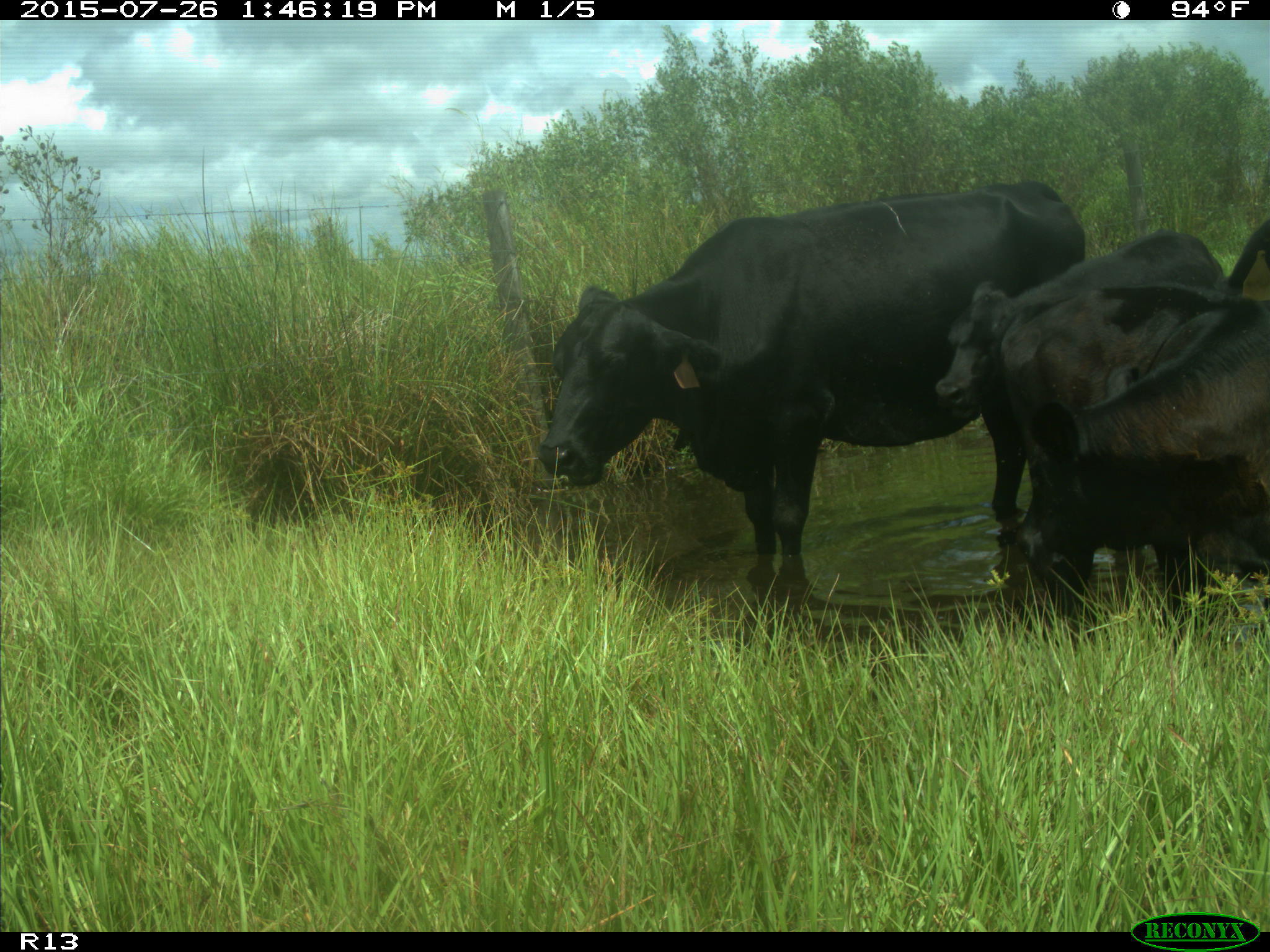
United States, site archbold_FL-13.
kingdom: Animalia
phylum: Chordata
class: Mammalia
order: Artiodactyla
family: Bovidae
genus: Bos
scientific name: Bos taurus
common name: domestic cow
Bos taurus (domestic cow).